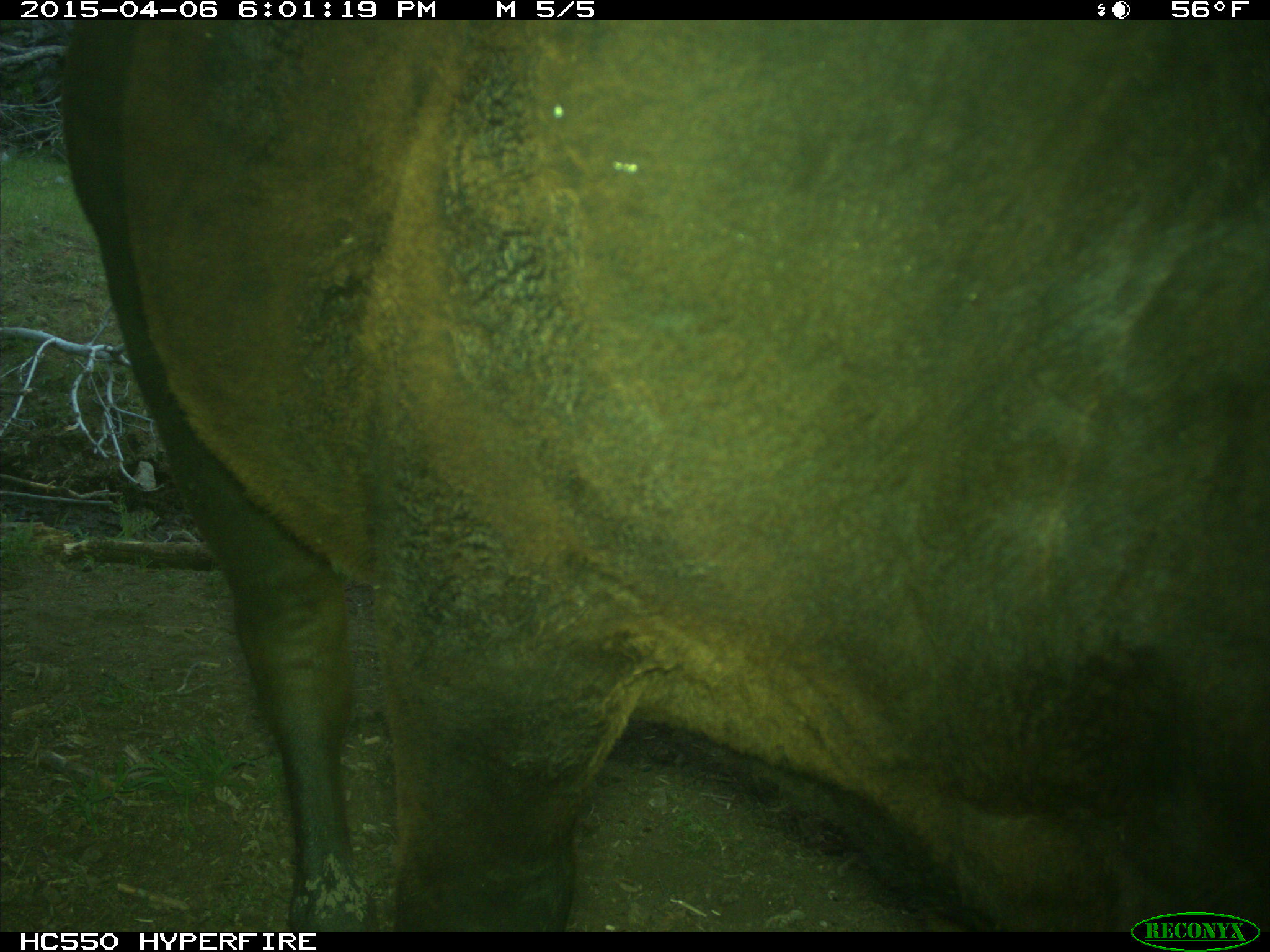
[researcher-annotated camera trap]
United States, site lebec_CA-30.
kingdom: Animalia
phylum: Chordata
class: Mammalia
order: Artiodactyla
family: Bovidae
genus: Bos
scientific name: Bos taurus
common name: domestic cow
Bos taurus (domestic cow).